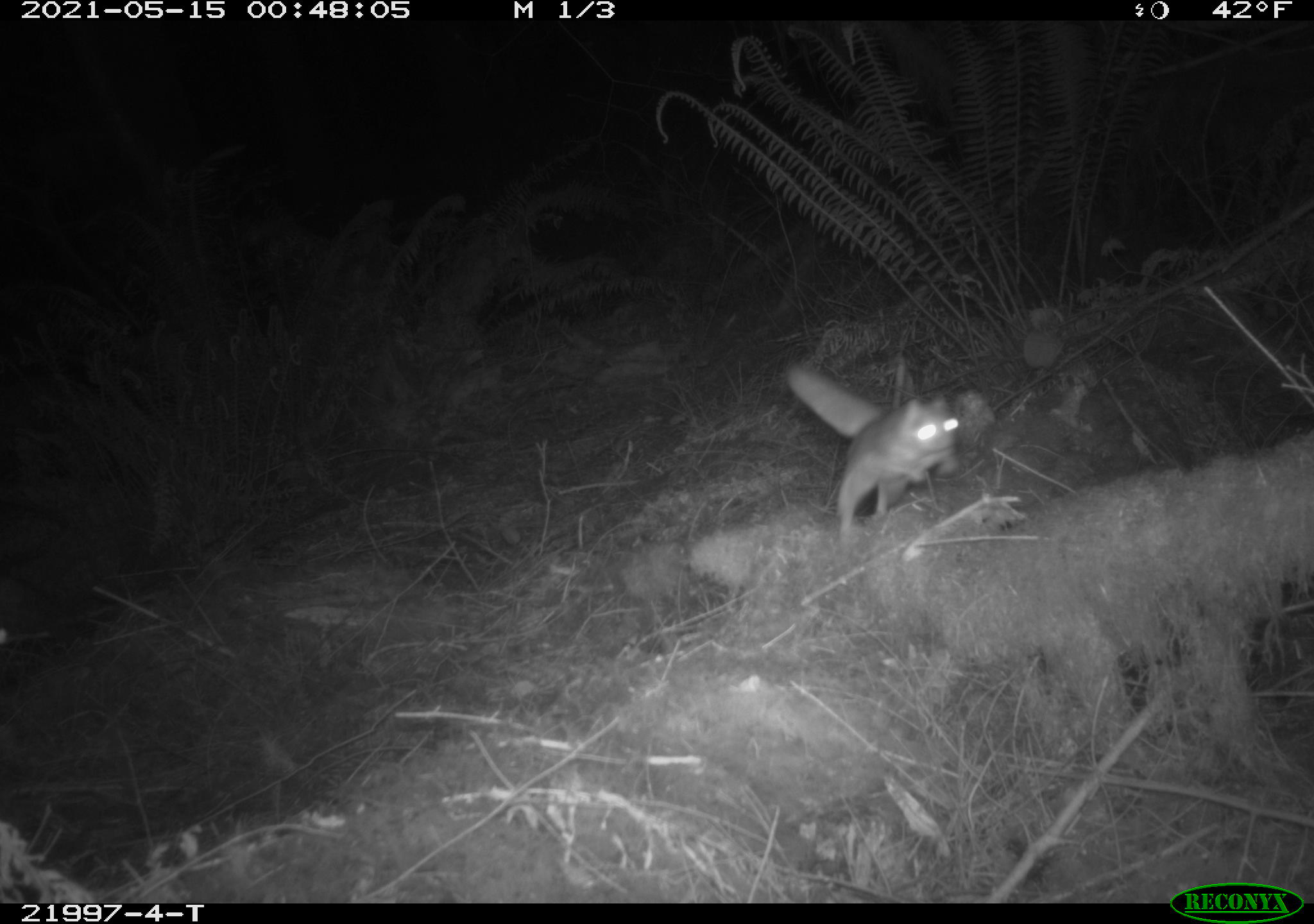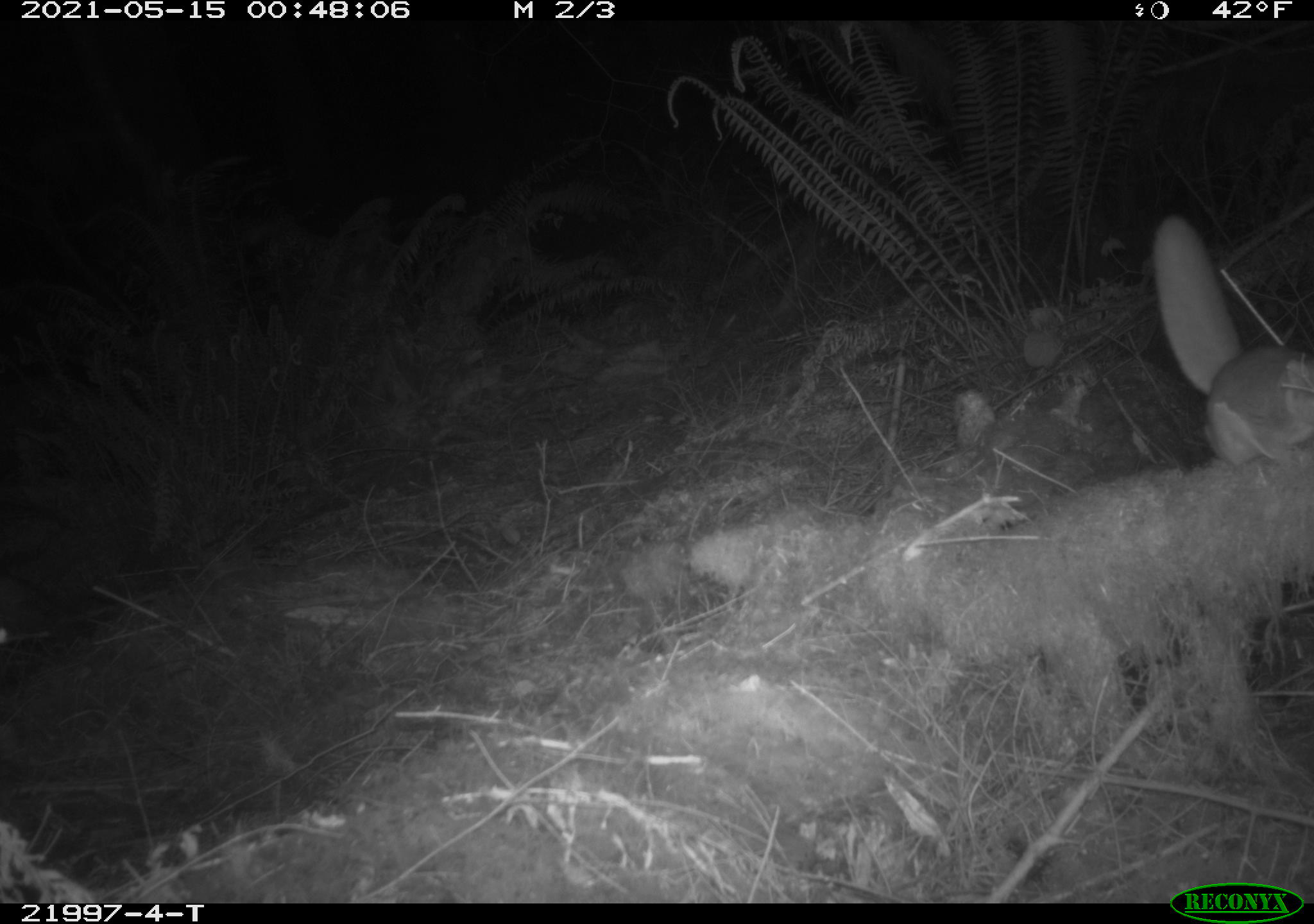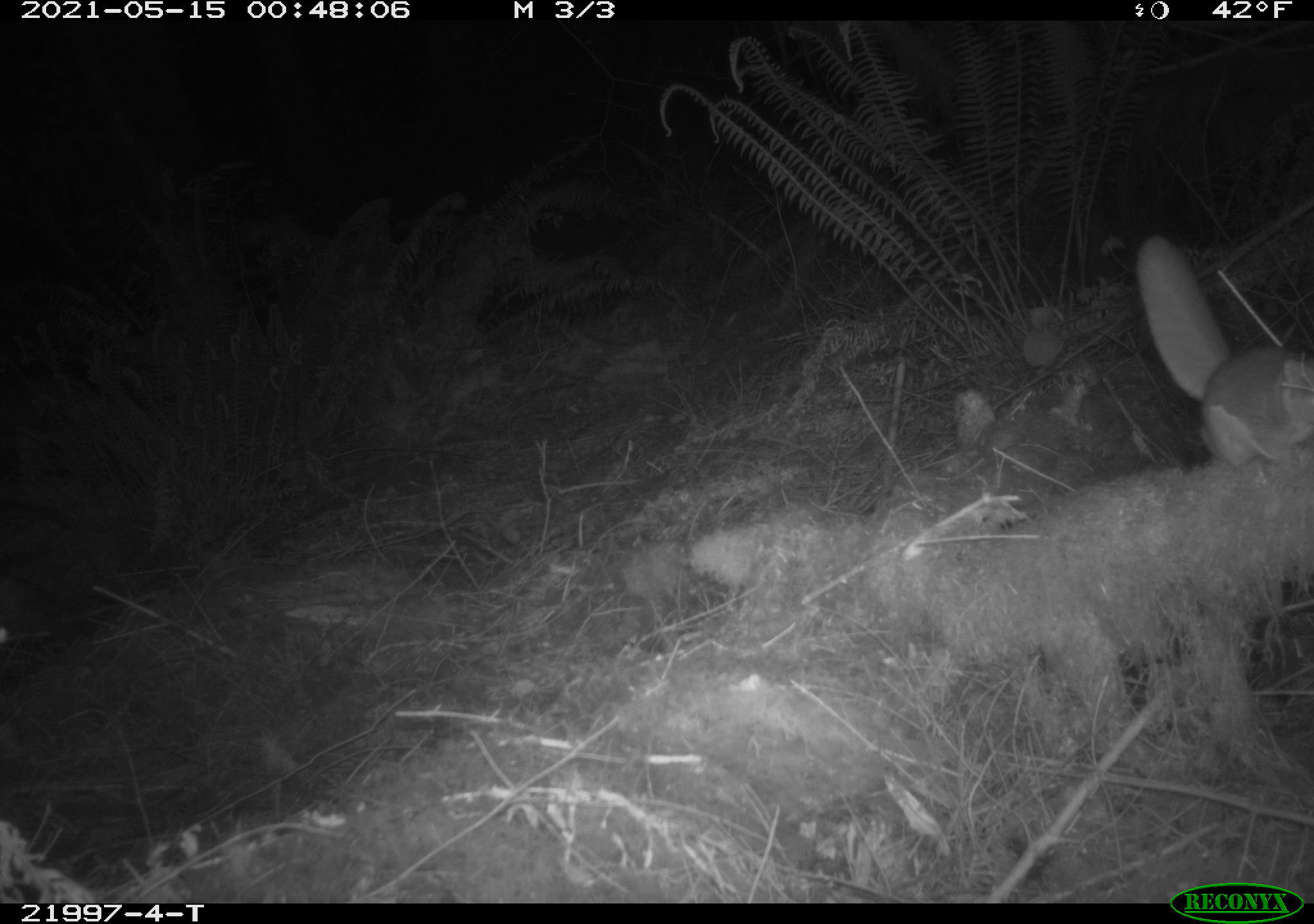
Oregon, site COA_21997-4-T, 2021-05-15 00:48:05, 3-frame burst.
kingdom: Animalia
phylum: Chordata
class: Mammalia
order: Rodentia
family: Sciuridae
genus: Glaucomys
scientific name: Glaucomys oregonensis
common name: humboldt's flying squirrel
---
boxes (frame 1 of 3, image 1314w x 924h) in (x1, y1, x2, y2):
humboldt's flying squirrel: (763, 345, 981, 565)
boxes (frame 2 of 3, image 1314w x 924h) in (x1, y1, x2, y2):
humboldt's flying squirrel: (1122, 206, 1312, 478)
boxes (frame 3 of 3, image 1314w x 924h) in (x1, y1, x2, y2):
humboldt's flying squirrel: (1111, 224, 1312, 476)